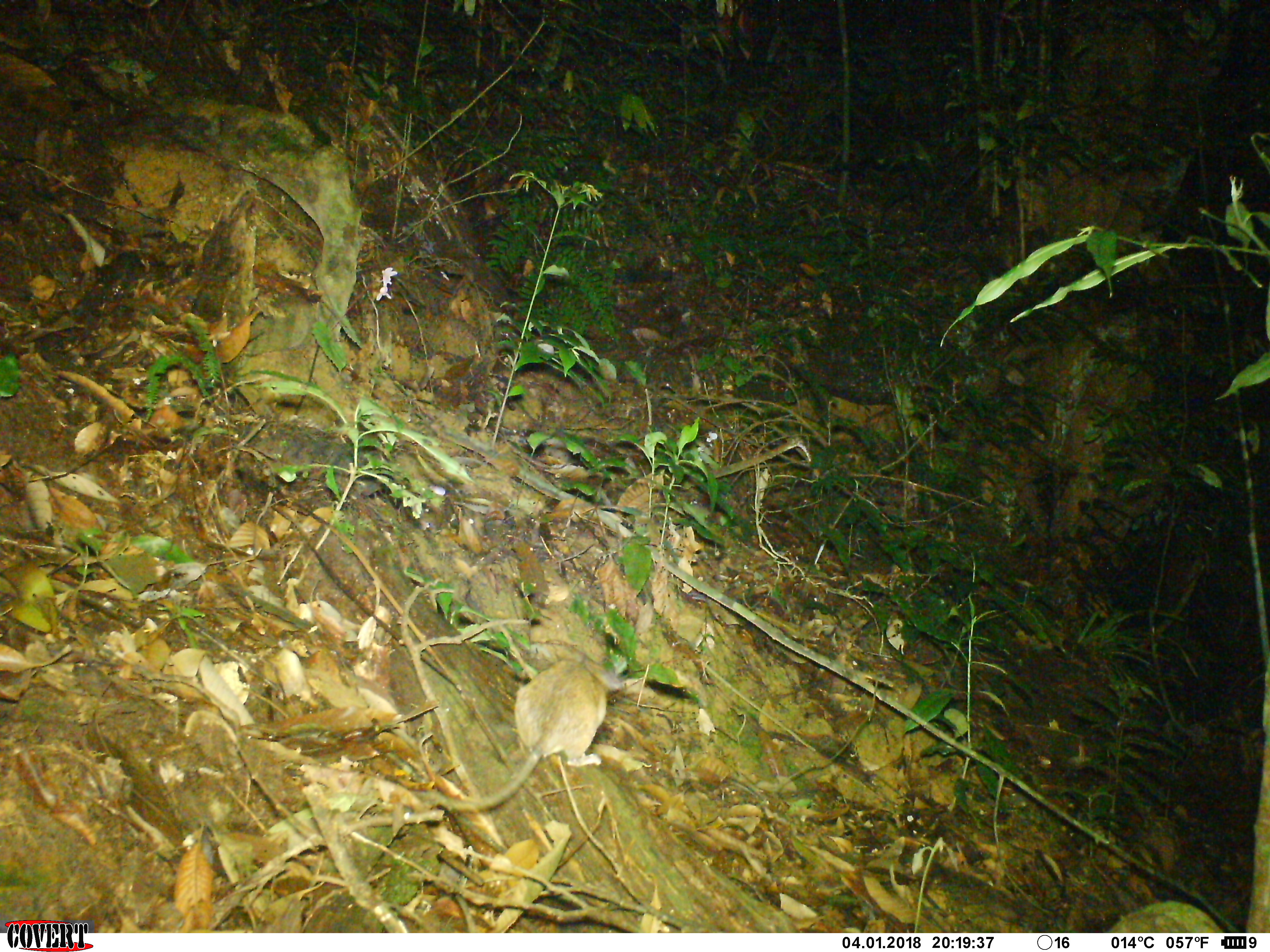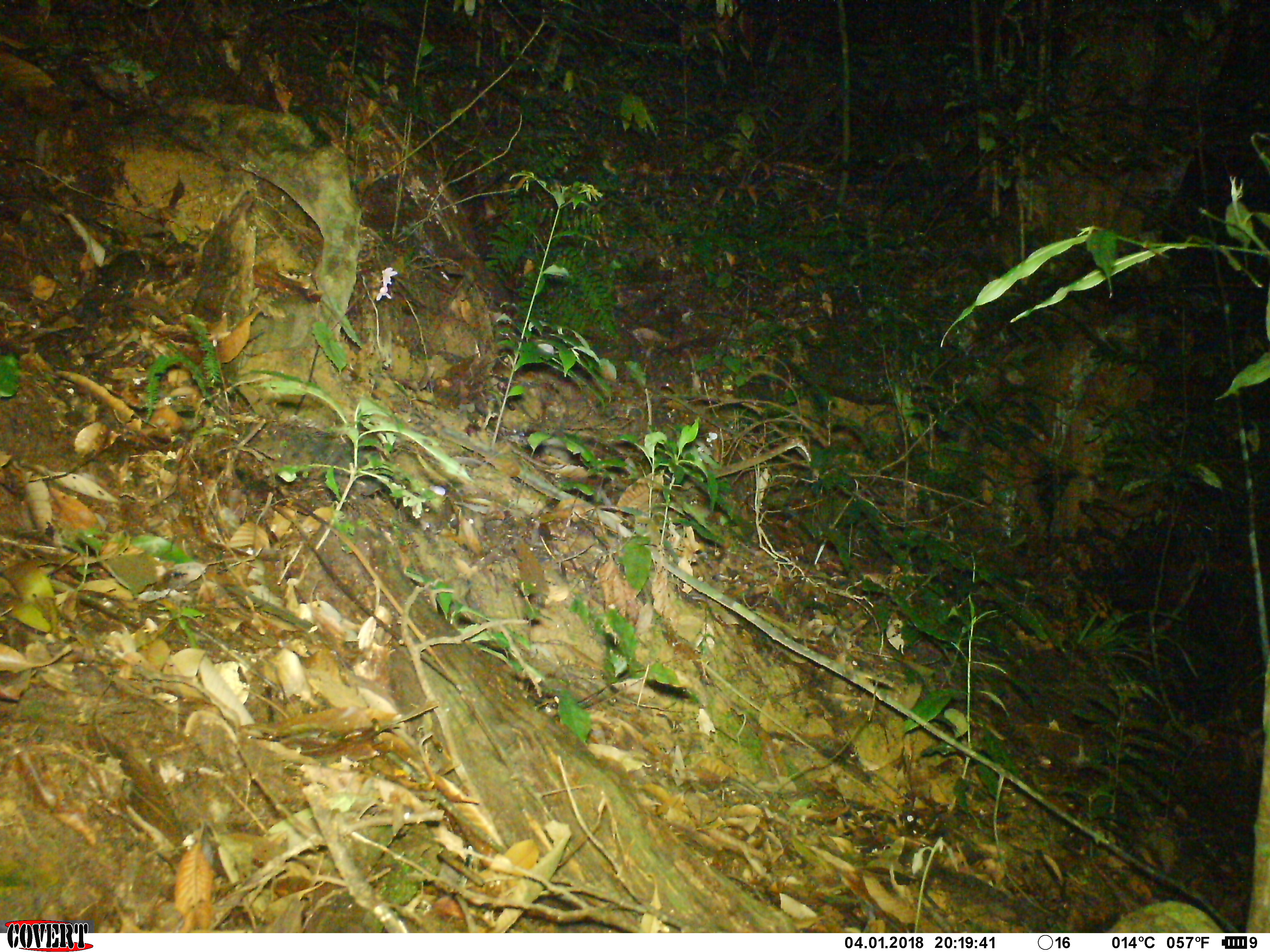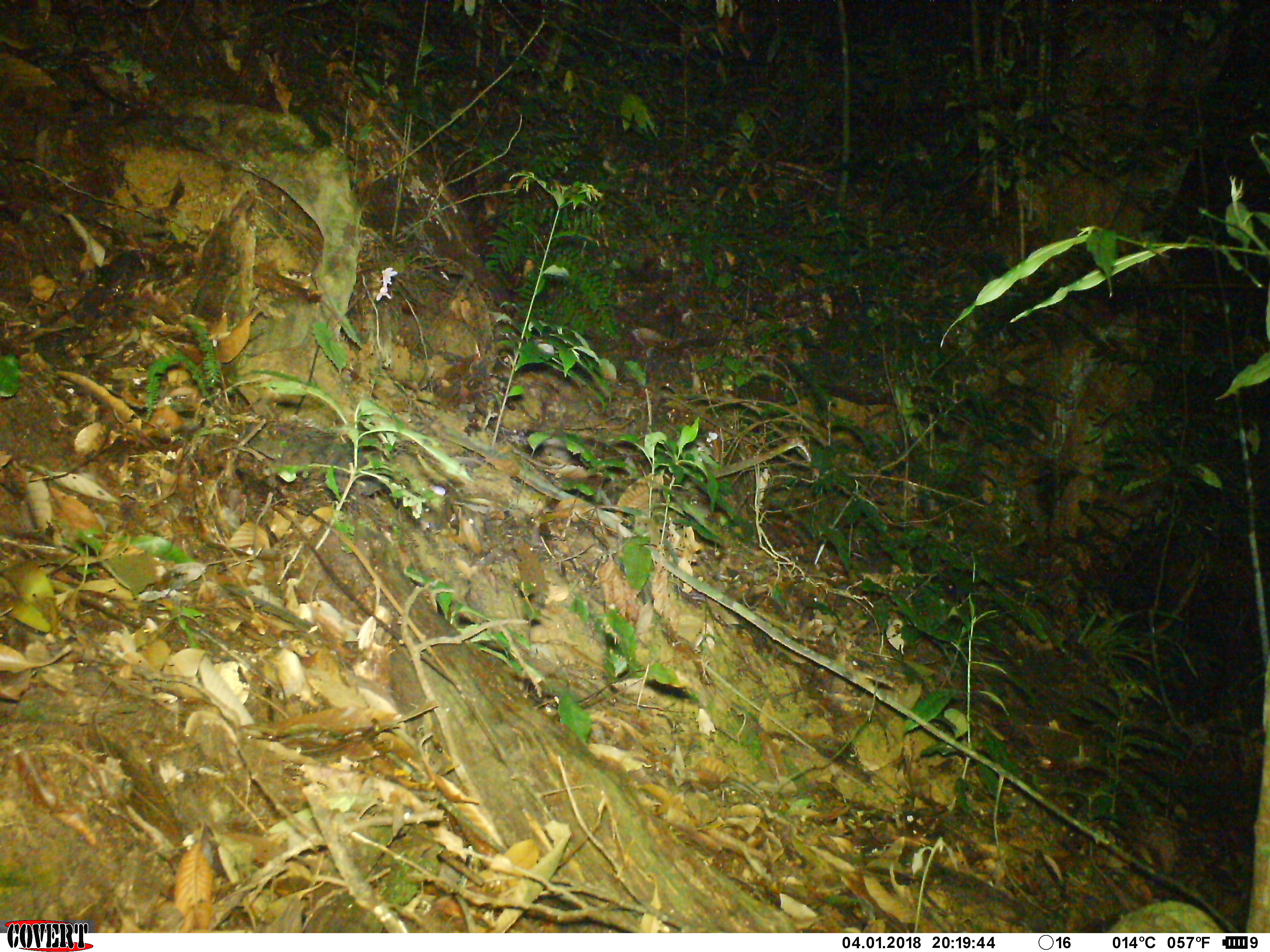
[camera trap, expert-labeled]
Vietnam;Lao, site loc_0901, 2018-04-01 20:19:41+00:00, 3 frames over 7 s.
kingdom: Animalia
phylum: Chordata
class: Mammalia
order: Rodentia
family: Muridae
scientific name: Muridae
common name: old-world mice and rats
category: unidentified murid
Unidentified murid (old-world mice and rats) (Muridae). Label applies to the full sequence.